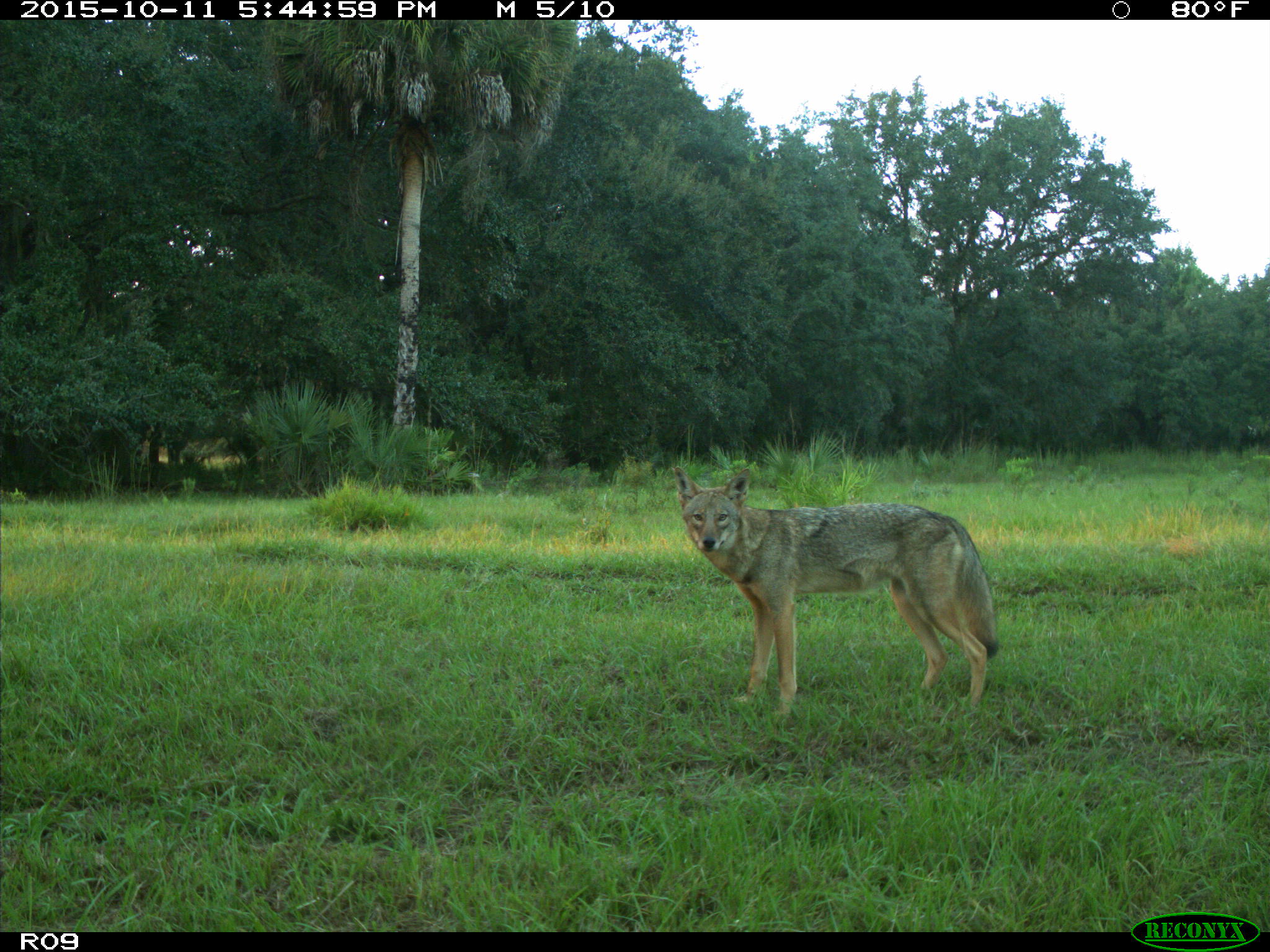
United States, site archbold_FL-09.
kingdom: Animalia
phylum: Chordata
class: Mammalia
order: Carnivora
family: Canidae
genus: Canis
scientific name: Canis latrans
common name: coyote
Canis latrans (coyote).